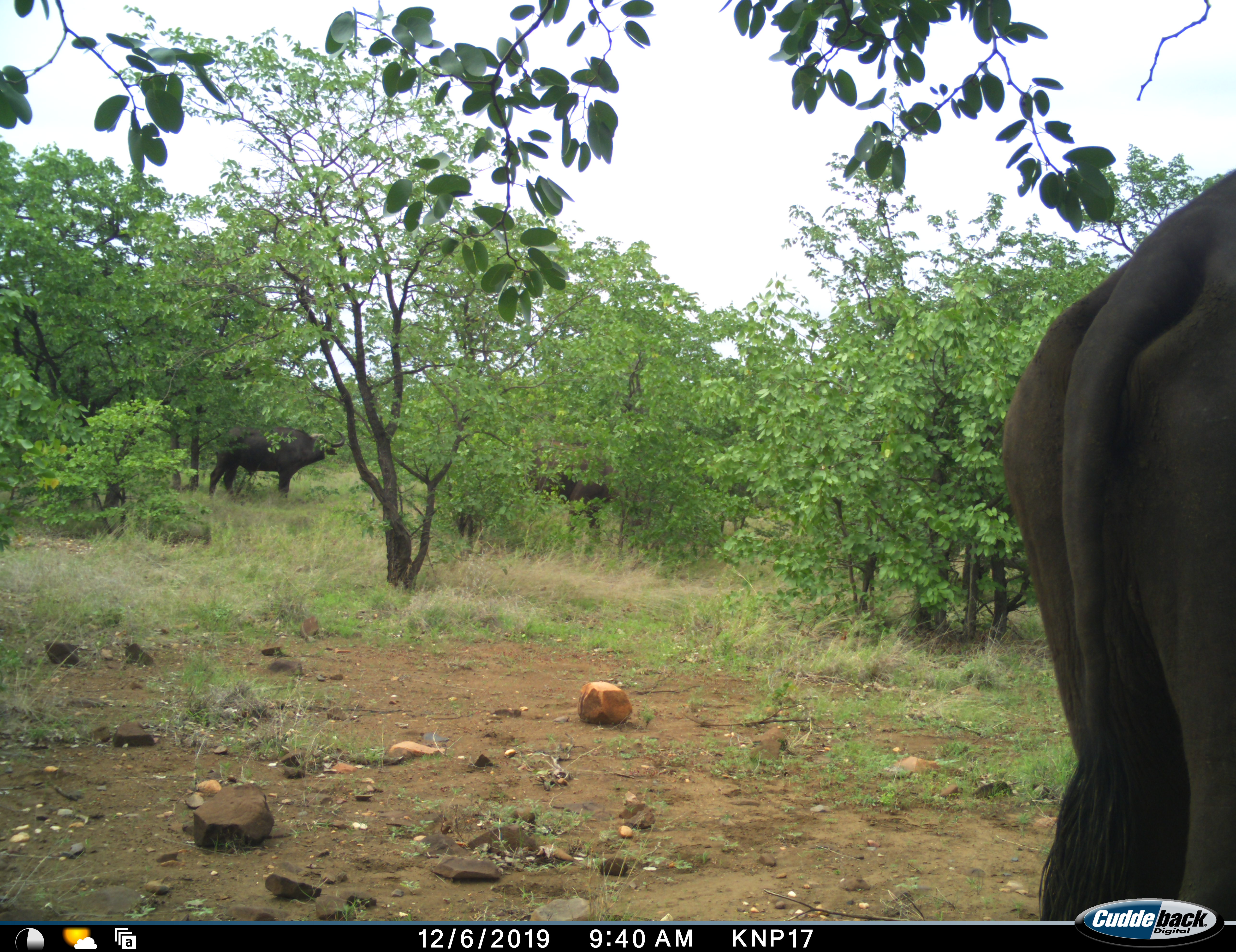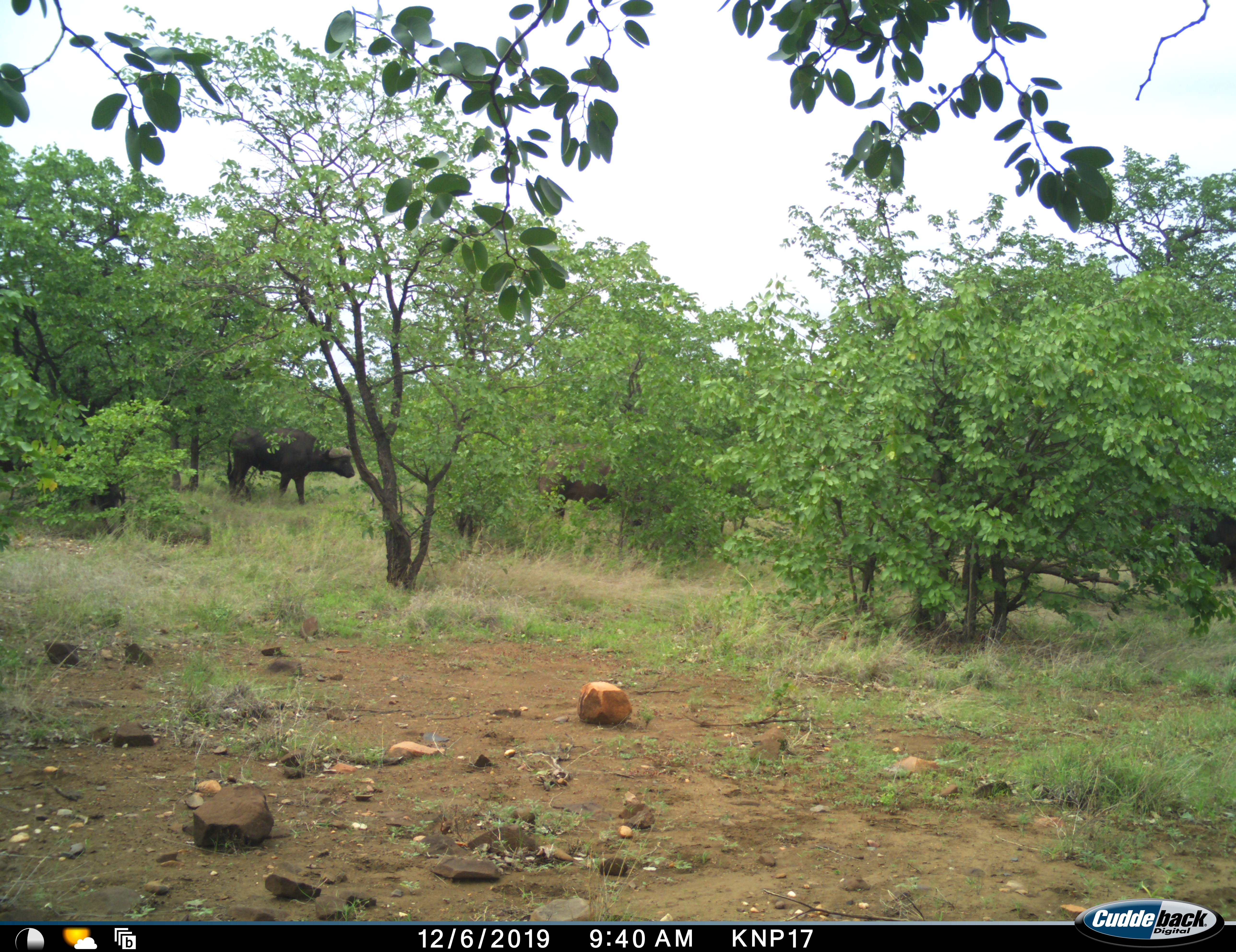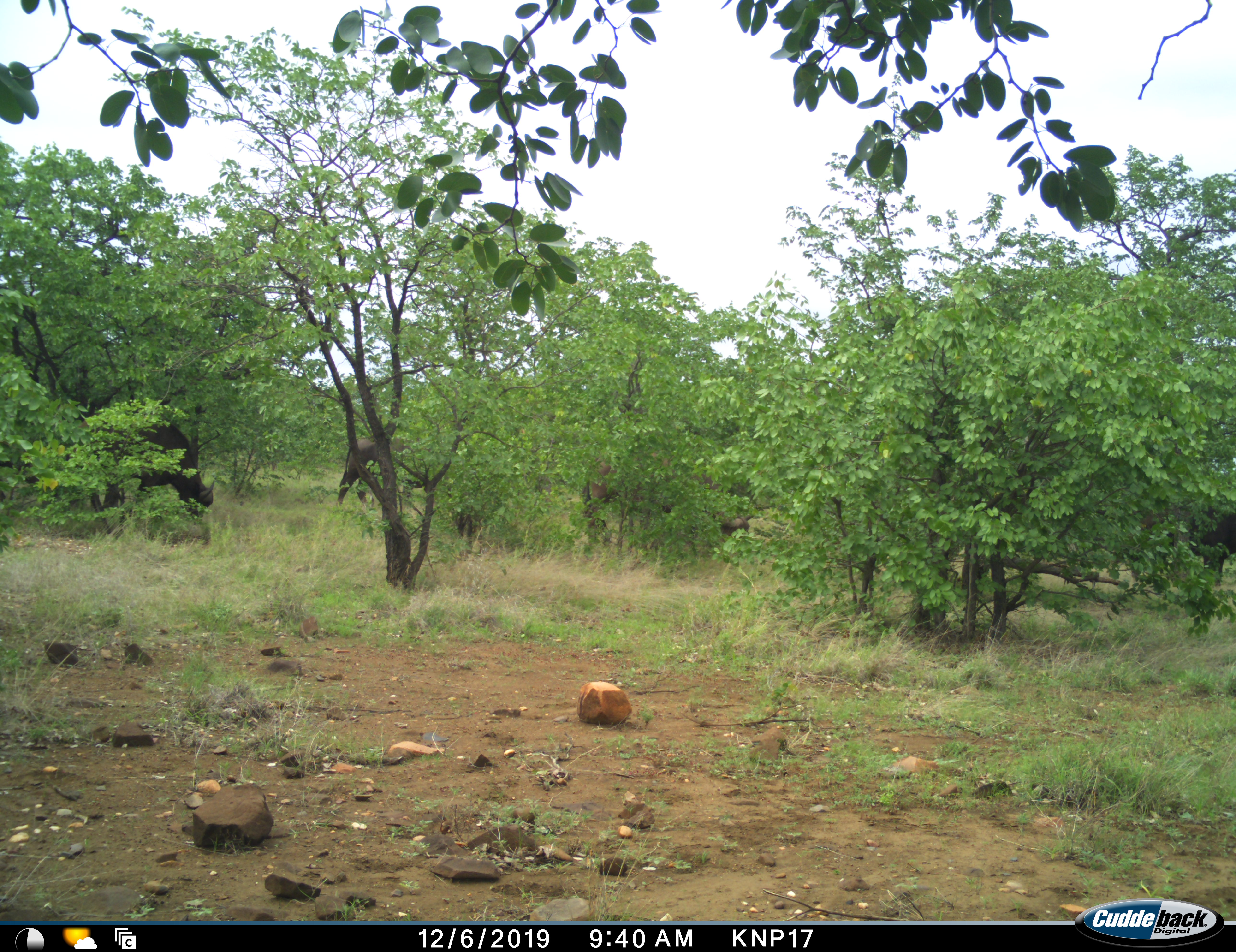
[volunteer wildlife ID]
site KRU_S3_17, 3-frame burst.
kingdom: Animalia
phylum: Chordata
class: Mammalia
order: Artiodactyla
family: Bovidae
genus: Syncerus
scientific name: Syncerus caffer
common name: african buffalo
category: buffalo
Buffalo (african buffalo) (Syncerus caffer), count 5. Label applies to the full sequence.